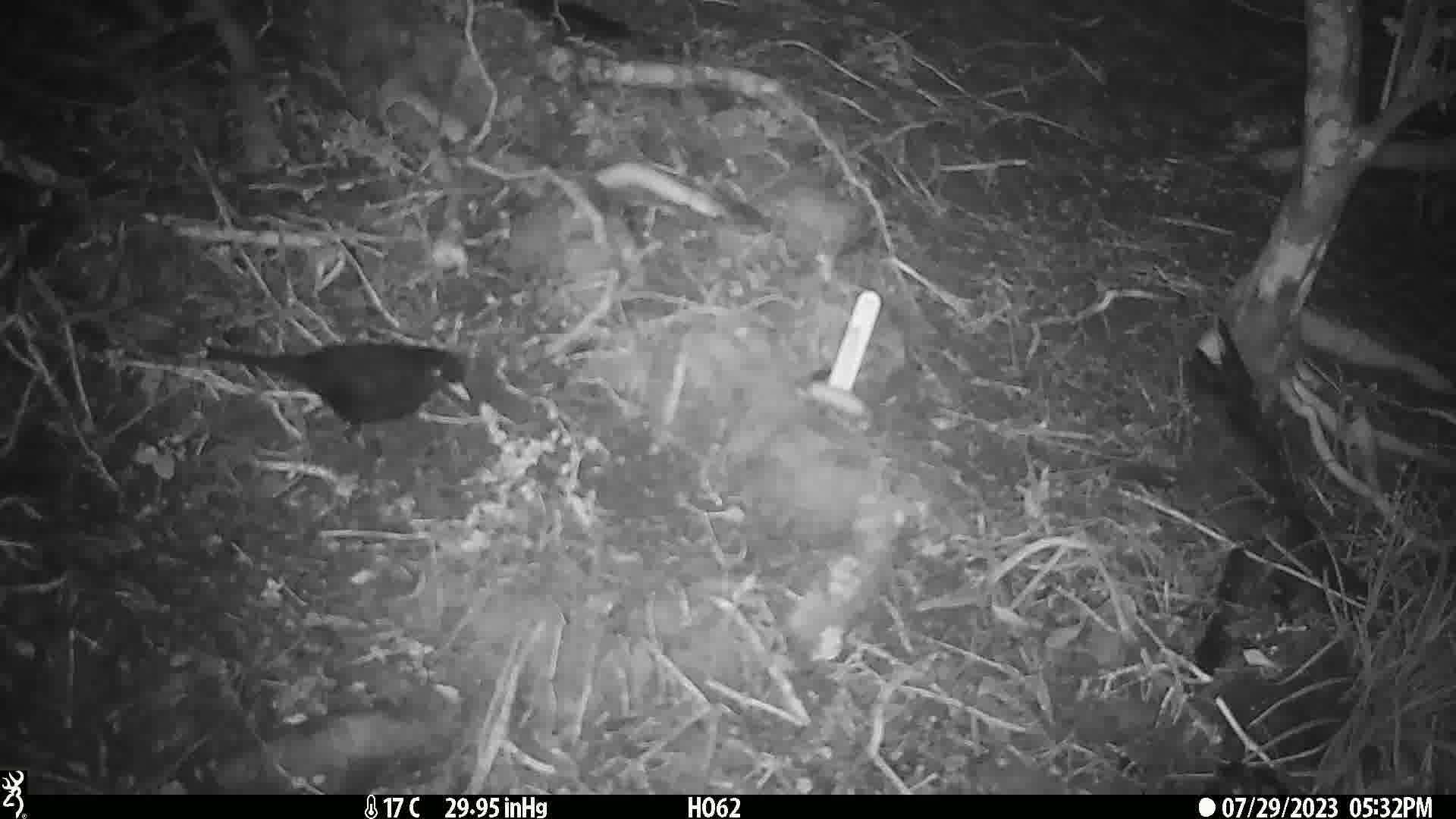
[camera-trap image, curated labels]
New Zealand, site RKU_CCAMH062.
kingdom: Animalia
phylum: Chordata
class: Aves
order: Passeriformes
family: Turdidae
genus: Turdus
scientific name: Turdus merula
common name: eurasian blackbird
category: blackbird